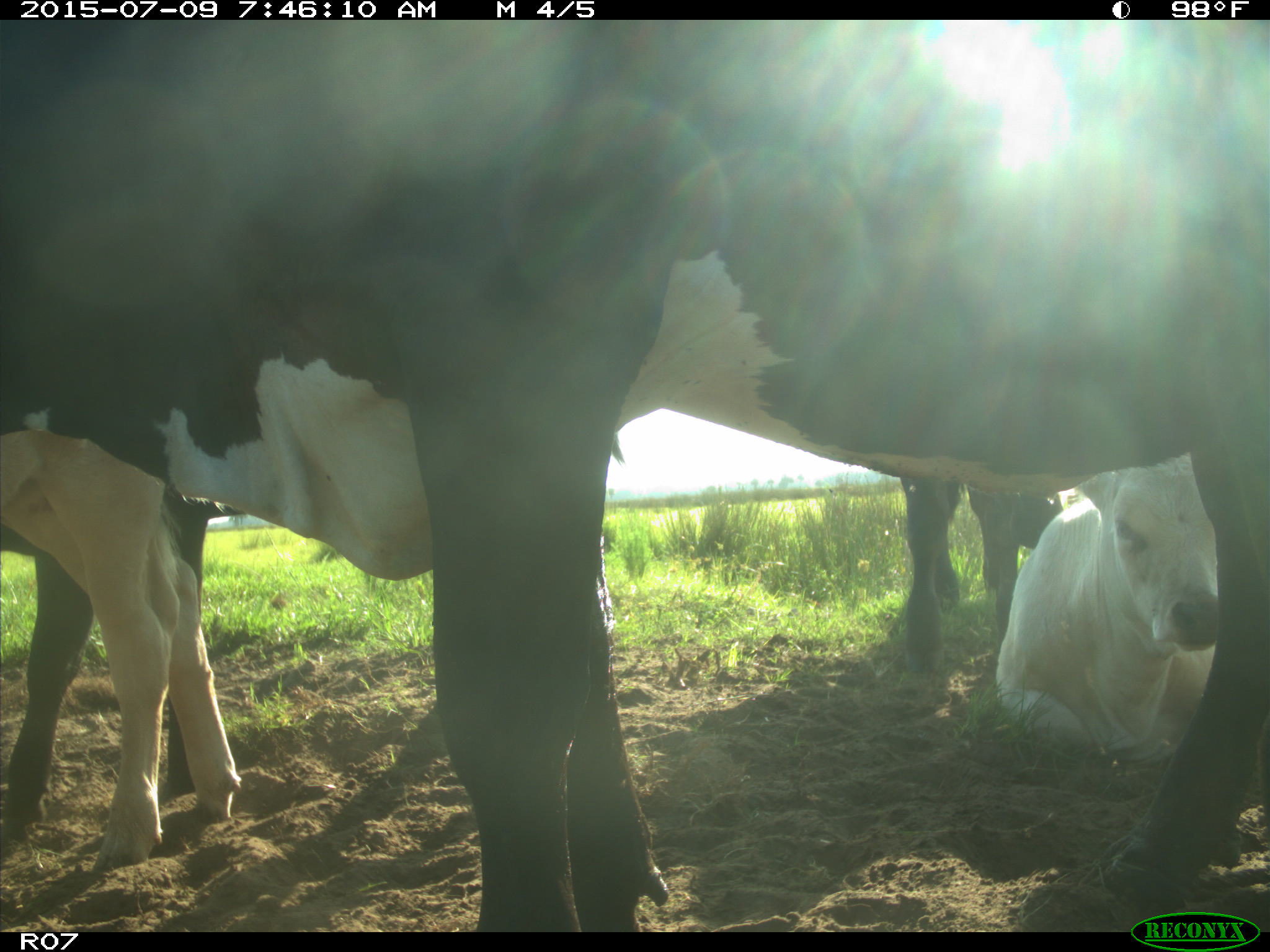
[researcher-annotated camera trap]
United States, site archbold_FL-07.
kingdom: Animalia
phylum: Chordata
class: Mammalia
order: Artiodactyla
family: Bovidae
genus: Bos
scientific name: Bos taurus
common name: domestic cow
Bos taurus (domestic cow).